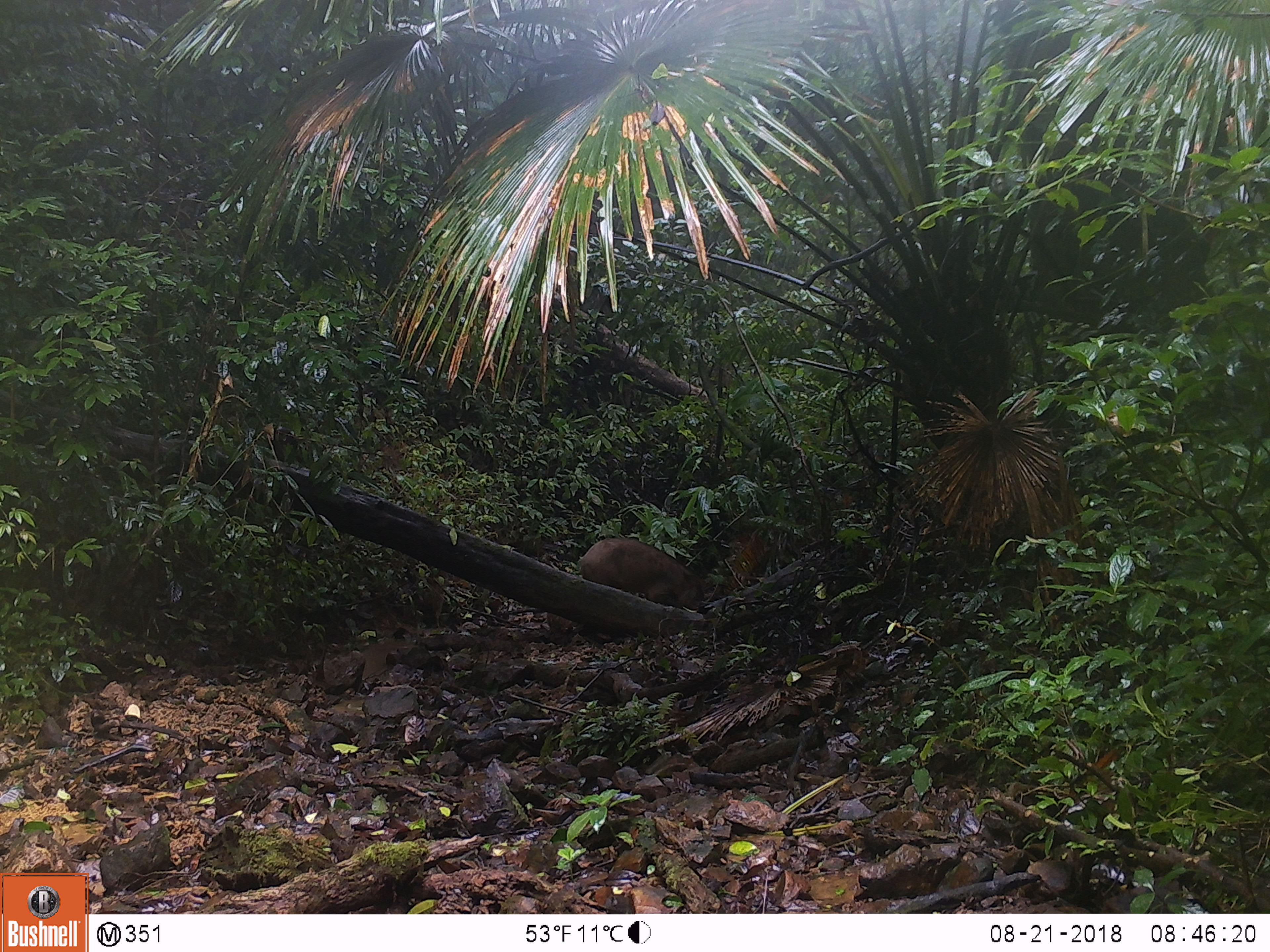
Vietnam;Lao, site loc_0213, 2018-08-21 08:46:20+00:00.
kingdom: Animalia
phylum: Chordata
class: Mammalia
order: Artiodactyla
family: Suidae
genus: Sus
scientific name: Sus scrofa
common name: eurasian wild pig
Eurasian wild pig (Sus scrofa). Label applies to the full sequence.